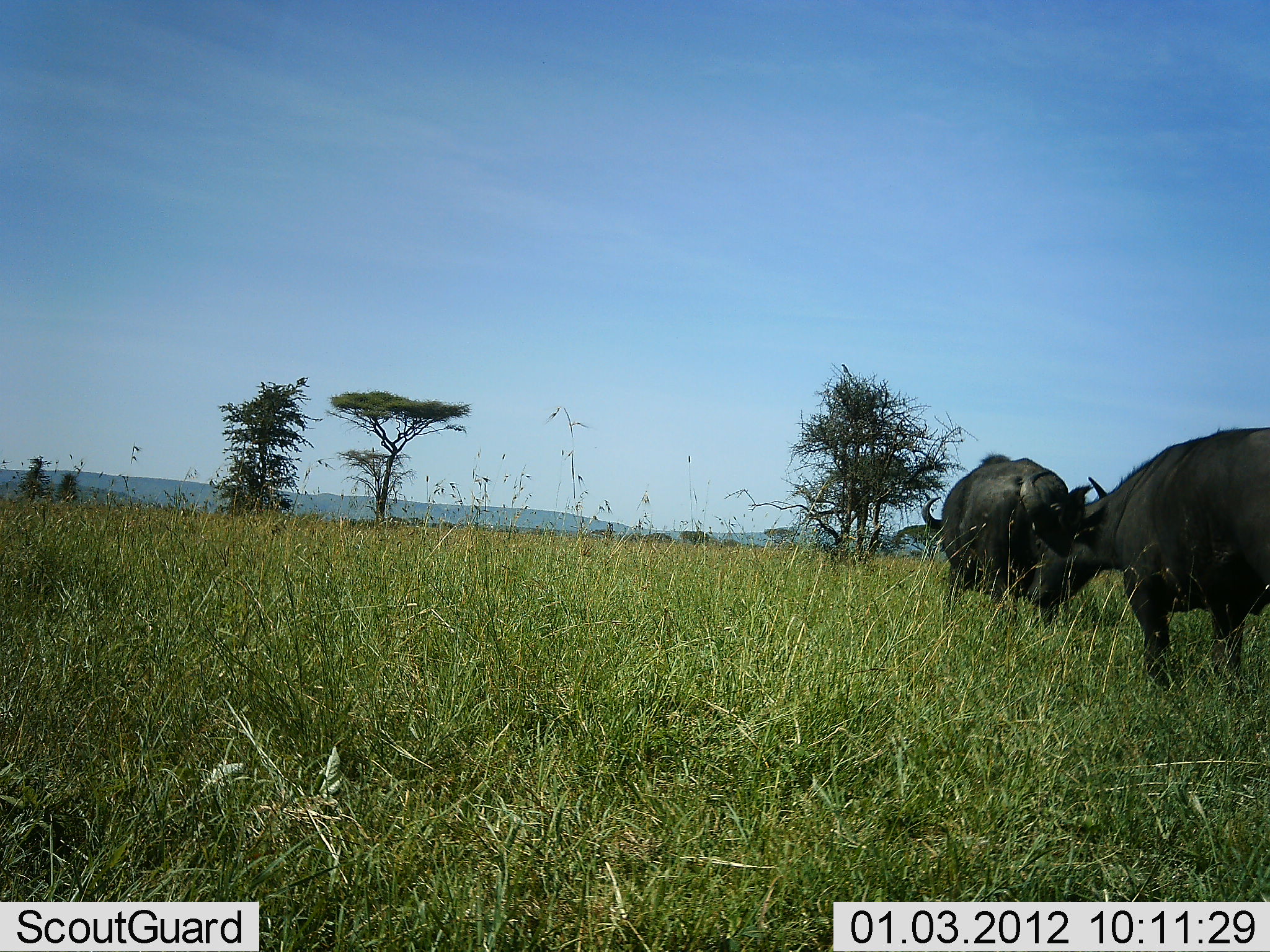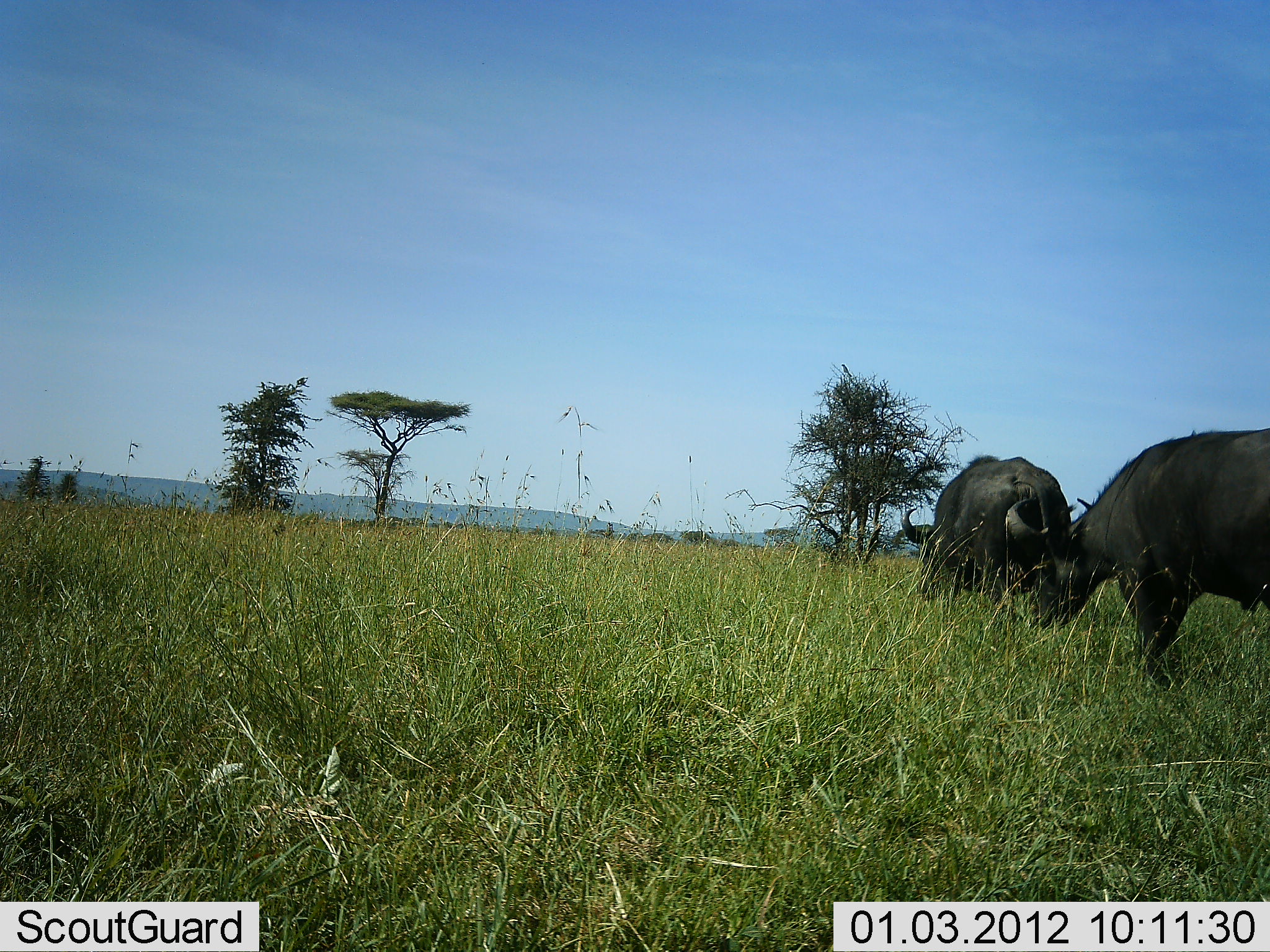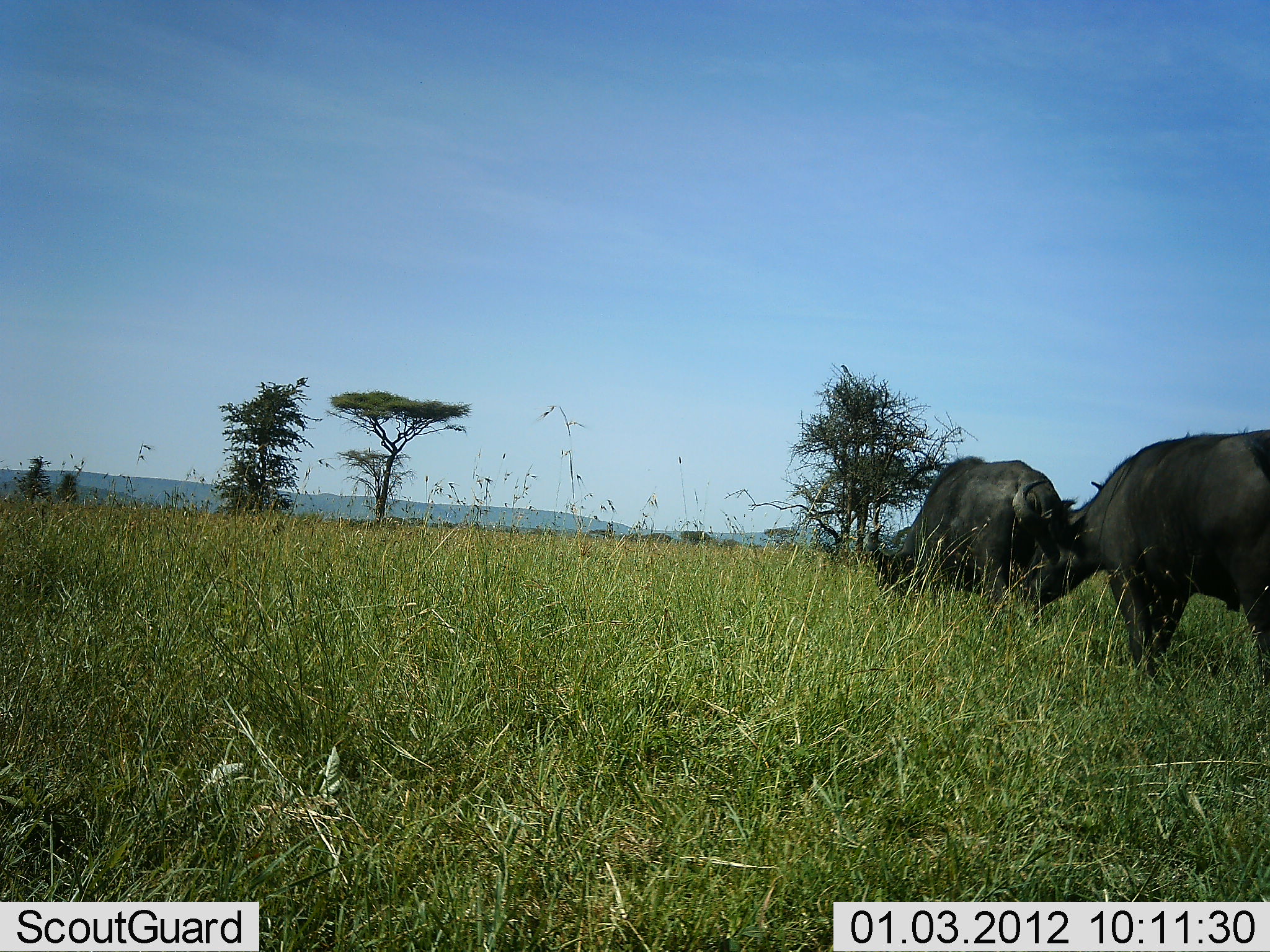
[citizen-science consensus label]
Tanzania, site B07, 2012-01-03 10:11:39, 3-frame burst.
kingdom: Animalia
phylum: Chordata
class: Mammalia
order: Artiodactyla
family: Bovidae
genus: Syncerus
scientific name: Syncerus caffer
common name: cape buffalo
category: buffalo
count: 2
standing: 17%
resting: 0%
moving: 33%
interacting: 0%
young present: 0%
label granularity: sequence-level